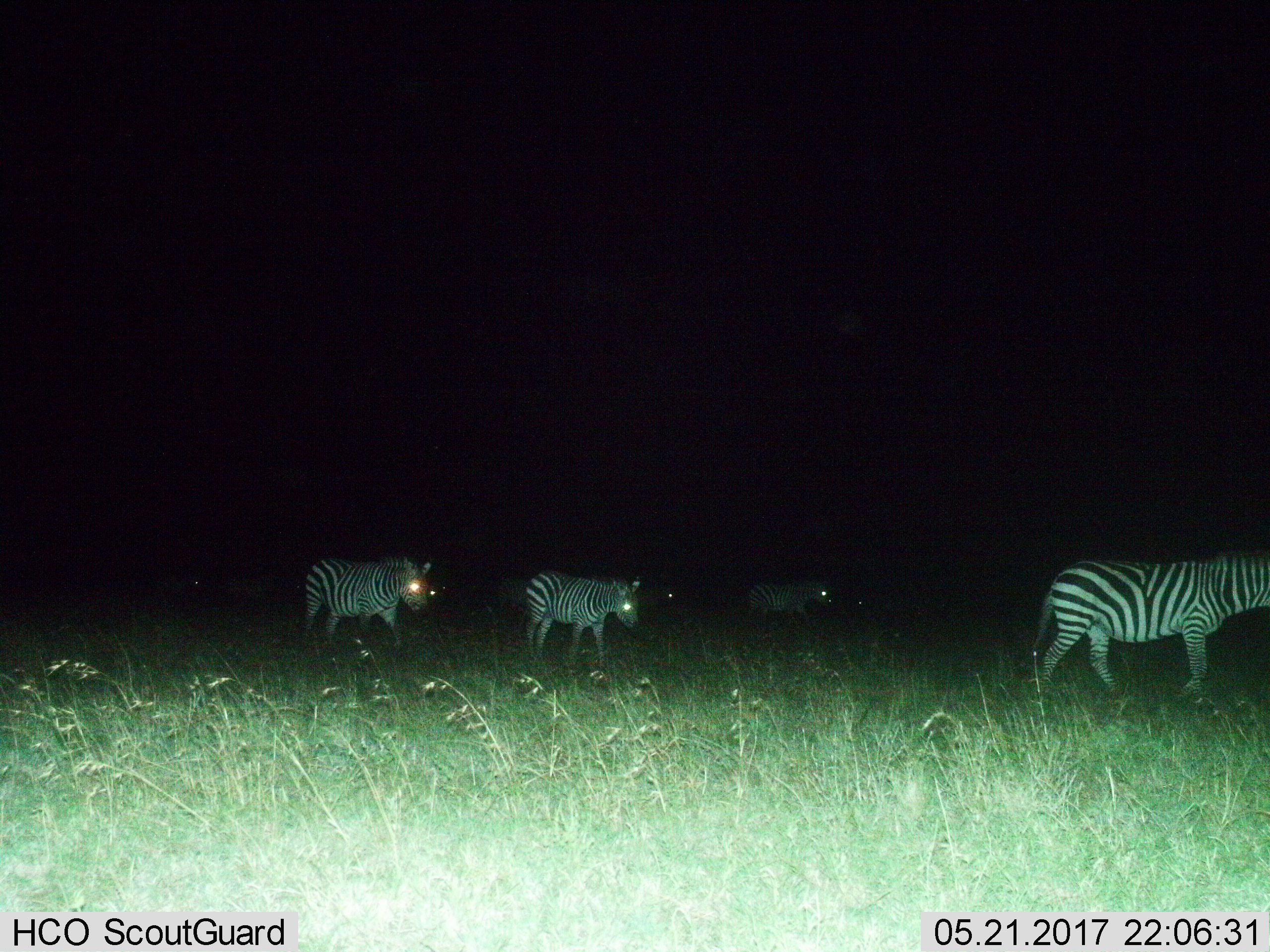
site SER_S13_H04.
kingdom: Animalia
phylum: Chordata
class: Mammalia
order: Perissodactyla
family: Equidae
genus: Equus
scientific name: Equus quagga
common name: plains zebra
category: zebraplains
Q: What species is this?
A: Zebraplains (plains zebra) (Equus quagga).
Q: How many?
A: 4.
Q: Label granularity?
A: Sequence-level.